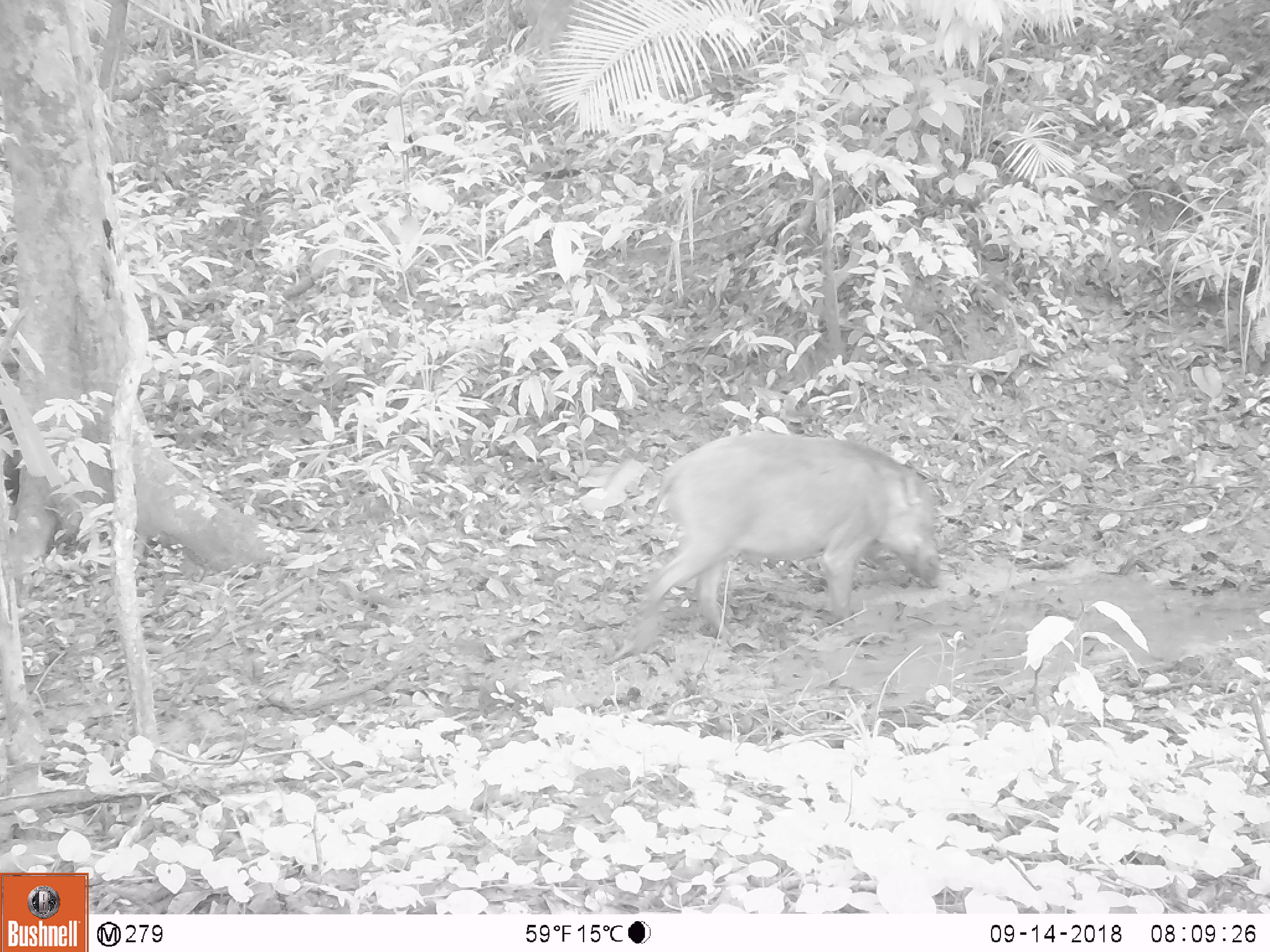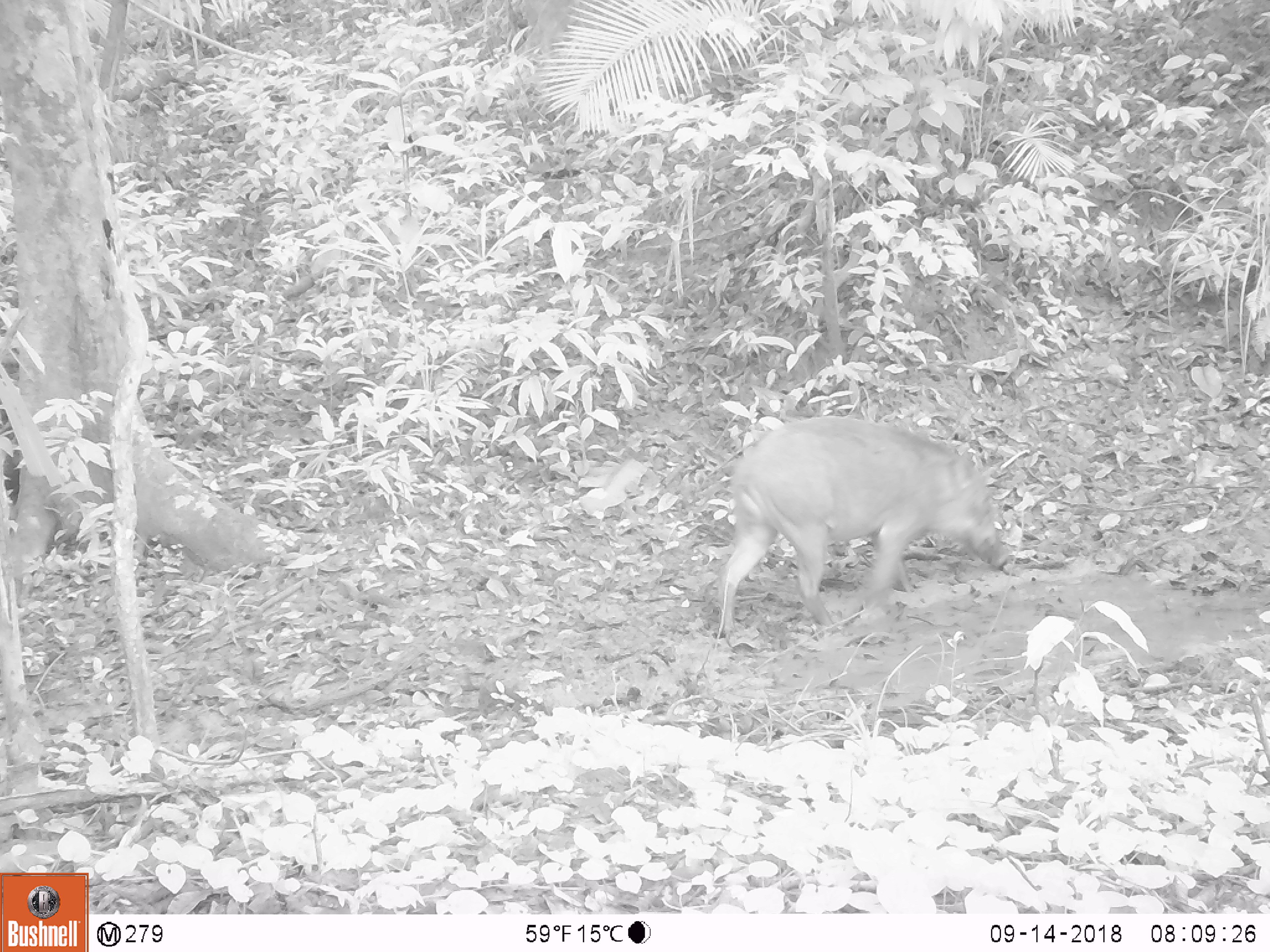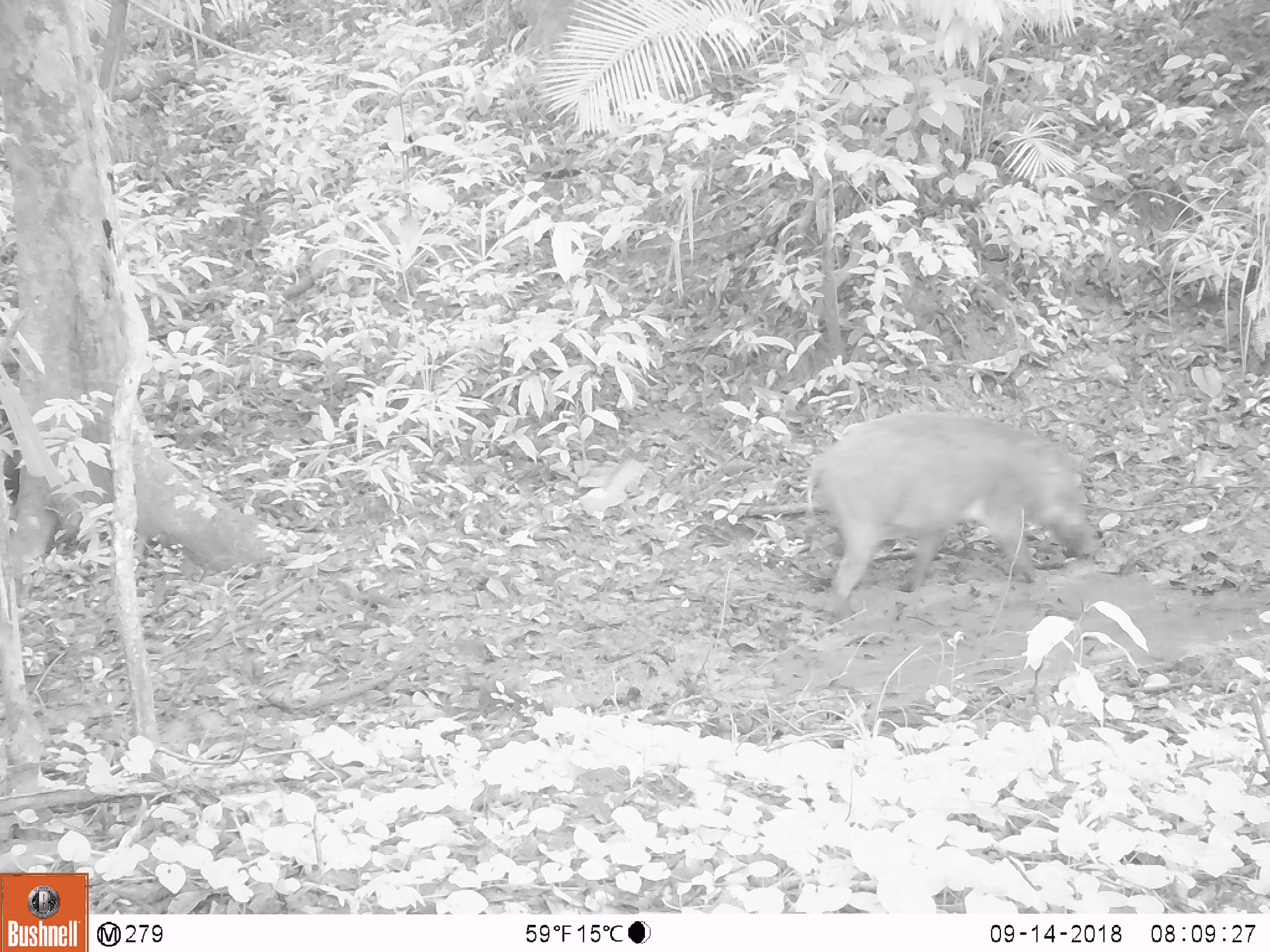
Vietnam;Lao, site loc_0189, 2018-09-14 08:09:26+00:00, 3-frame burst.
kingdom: Animalia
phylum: Chordata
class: Mammalia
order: Artiodactyla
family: Suidae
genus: Sus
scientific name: Sus scrofa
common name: eurasian wild pig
Eurasian wild pig (Sus scrofa). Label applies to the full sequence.